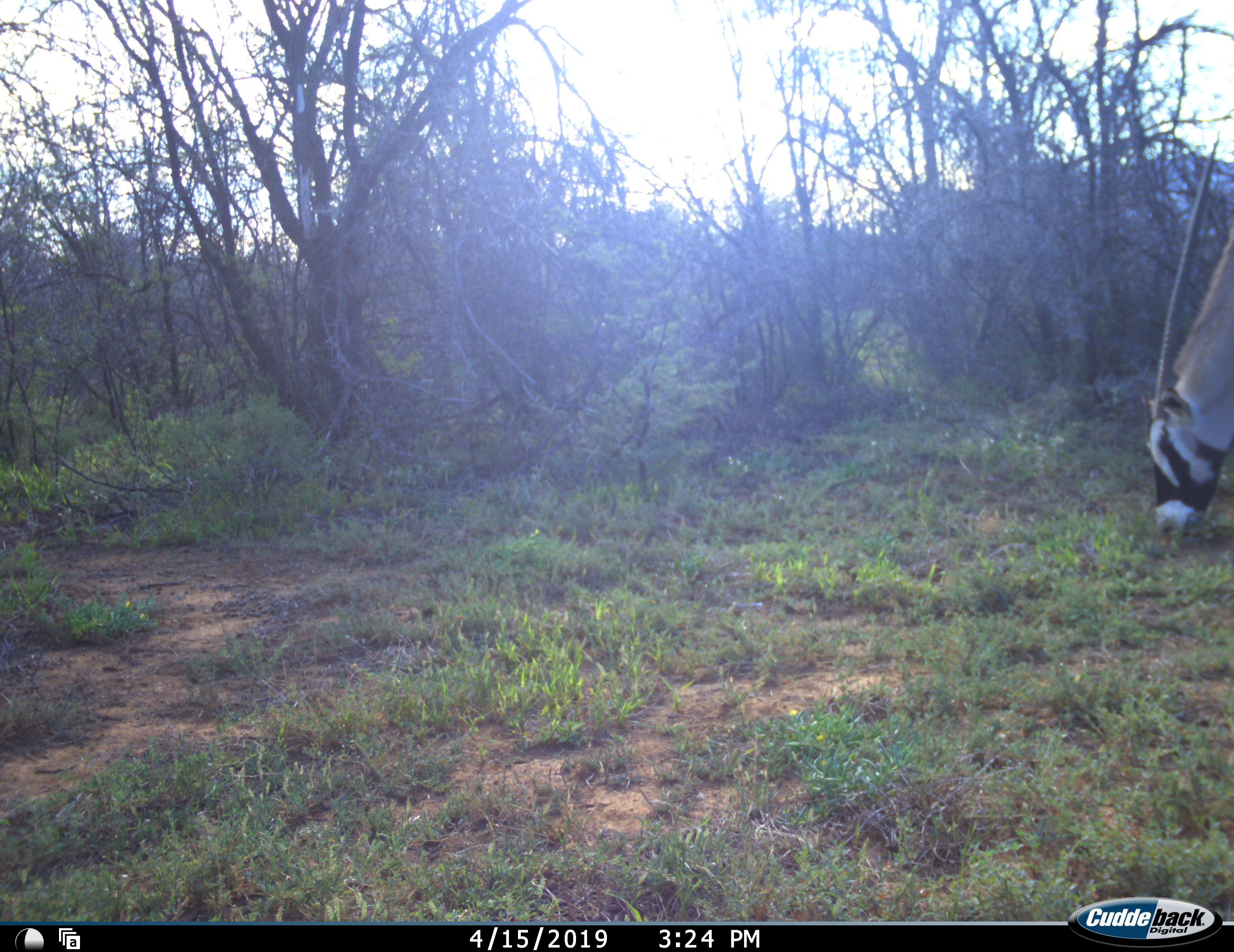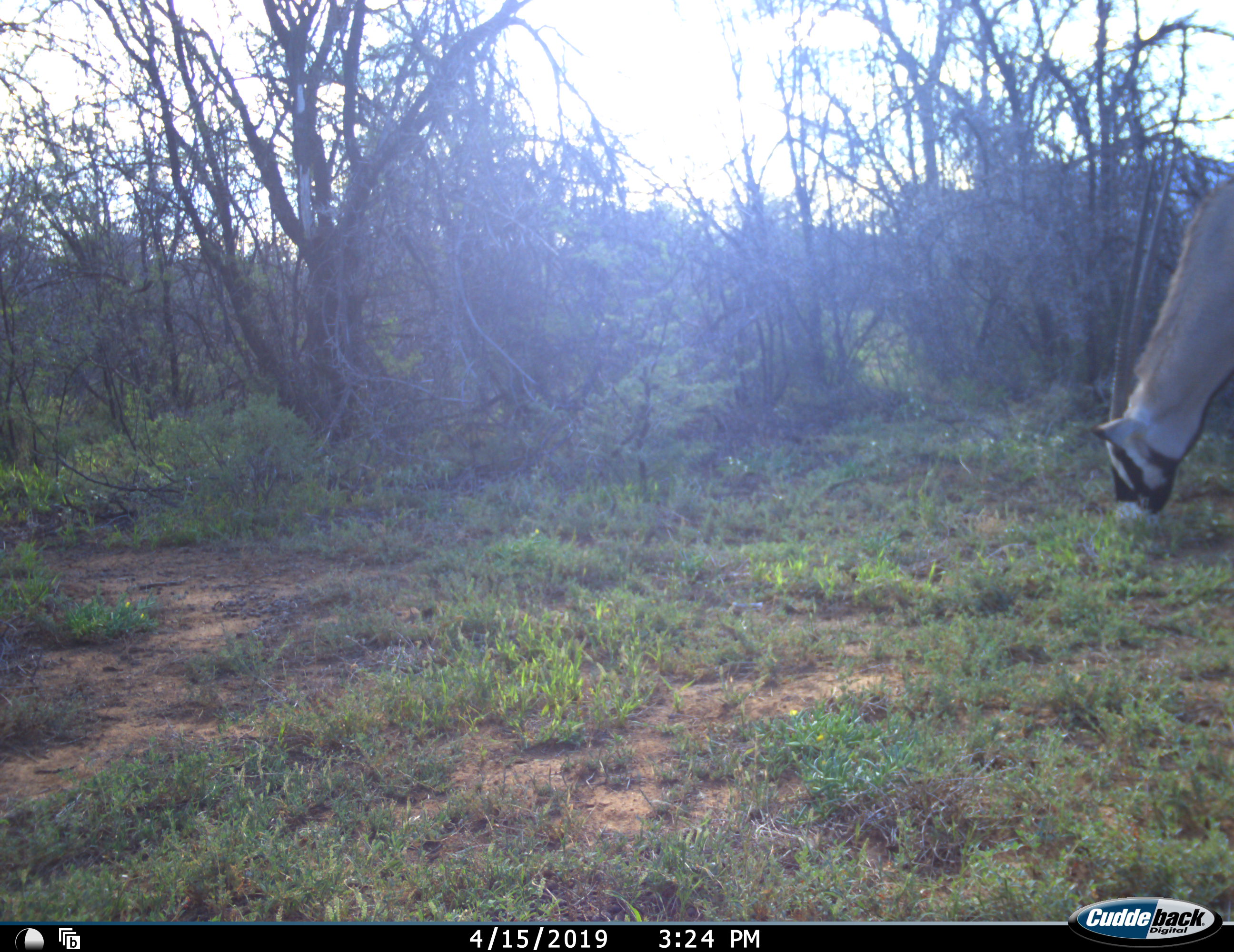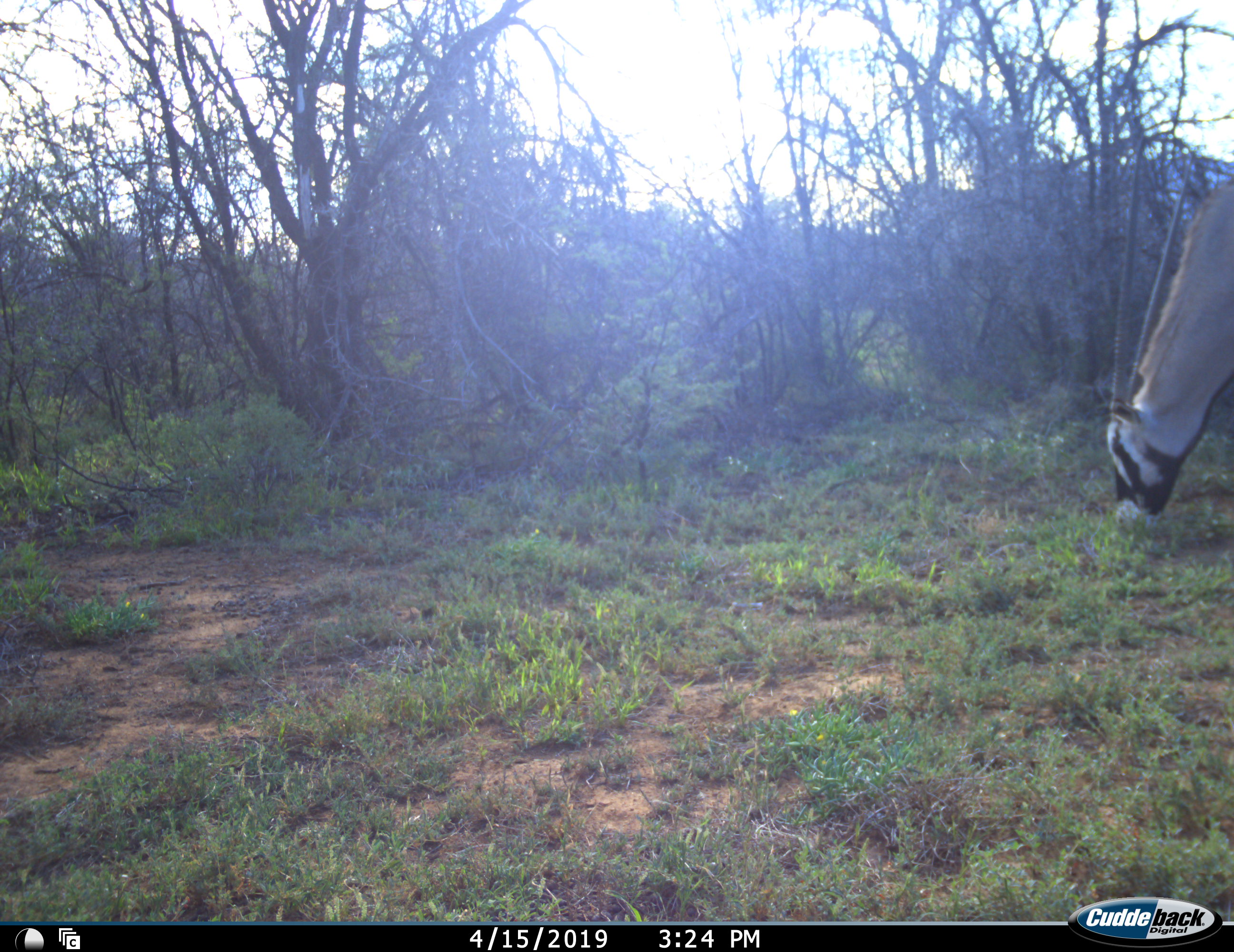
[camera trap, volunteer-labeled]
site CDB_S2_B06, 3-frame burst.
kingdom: Animalia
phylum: Chordata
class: Mammalia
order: Artiodactyla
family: Bovidae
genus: Oryx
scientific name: Oryx gazella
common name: gemsbok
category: oryx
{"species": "oryx (gemsbok) (Oryx gazella)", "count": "1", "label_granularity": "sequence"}